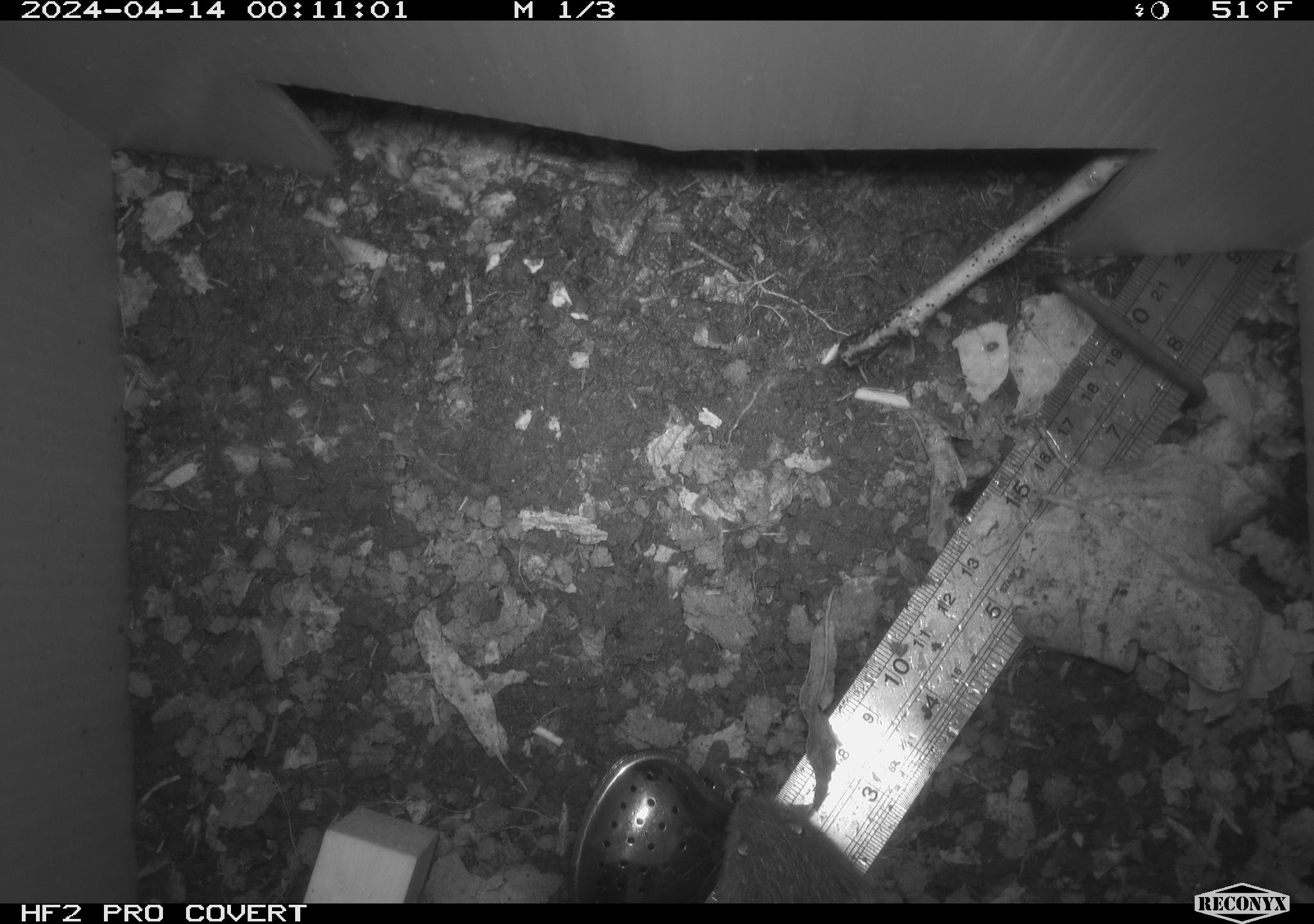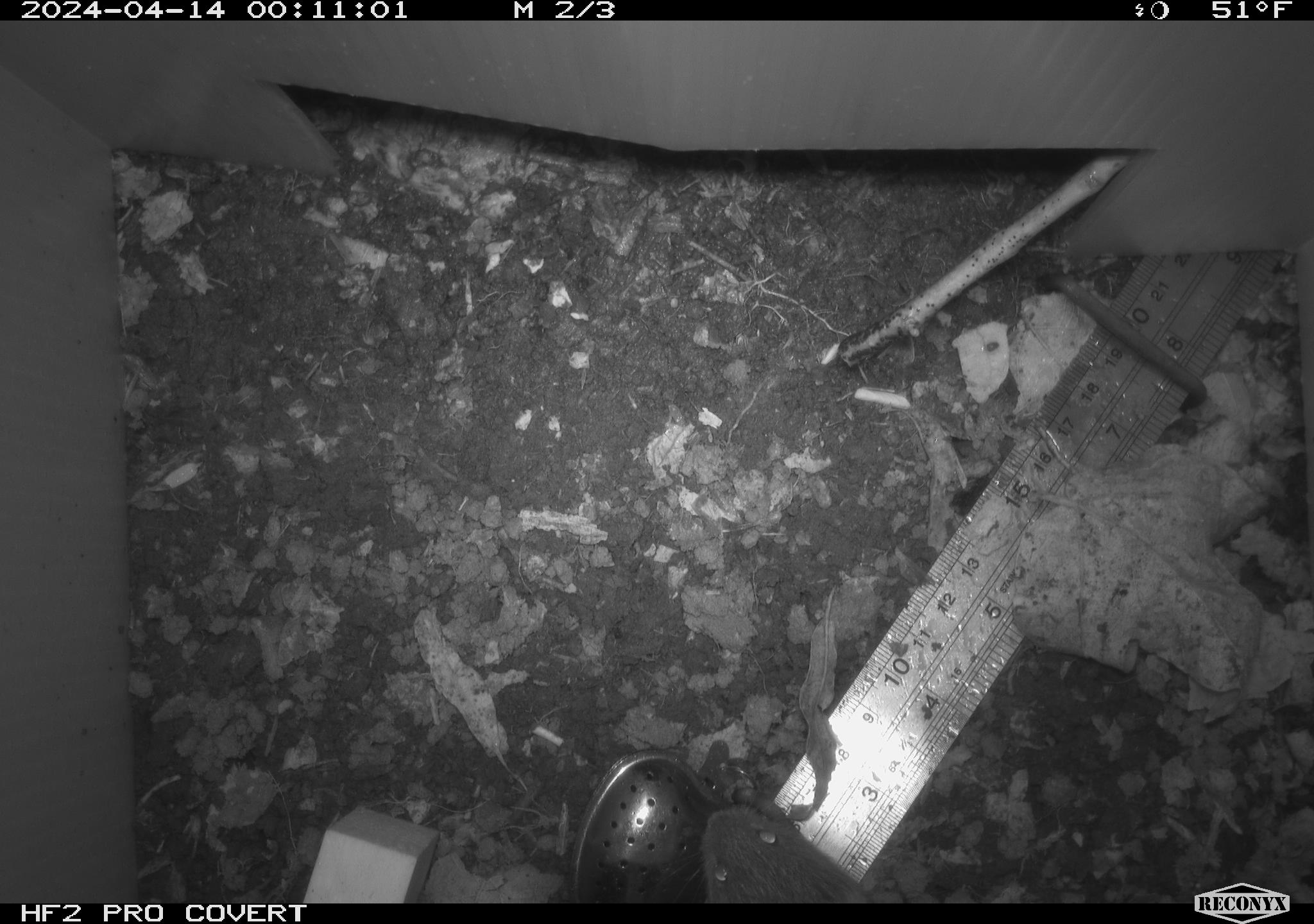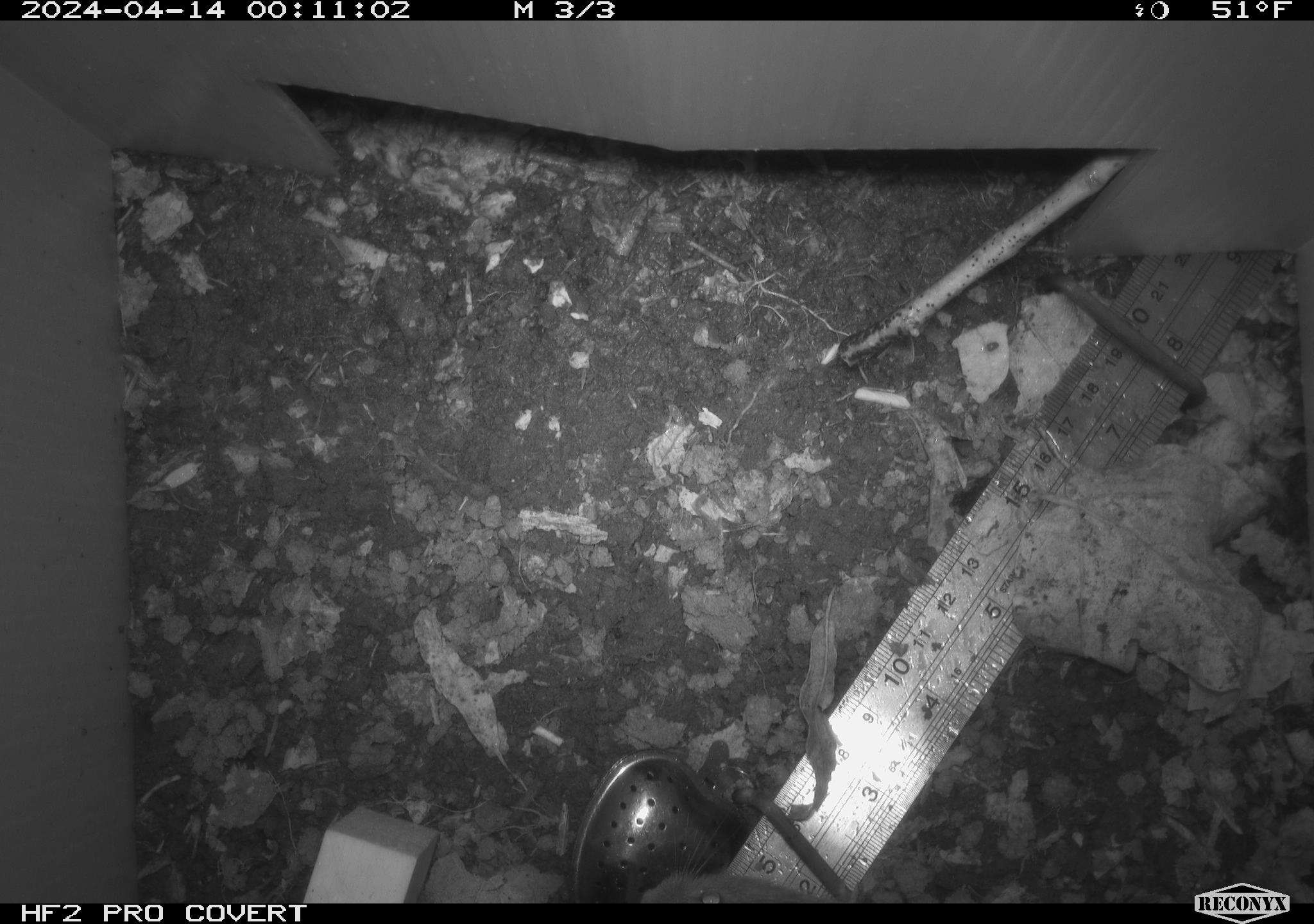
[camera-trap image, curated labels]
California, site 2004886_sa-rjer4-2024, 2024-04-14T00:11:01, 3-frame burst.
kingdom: Animalia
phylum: Chordata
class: Mammalia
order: Rodentia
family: Cricetidae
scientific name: Arvicolinae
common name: voles, lemmings, and muskrats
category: arvicolinae subfamily